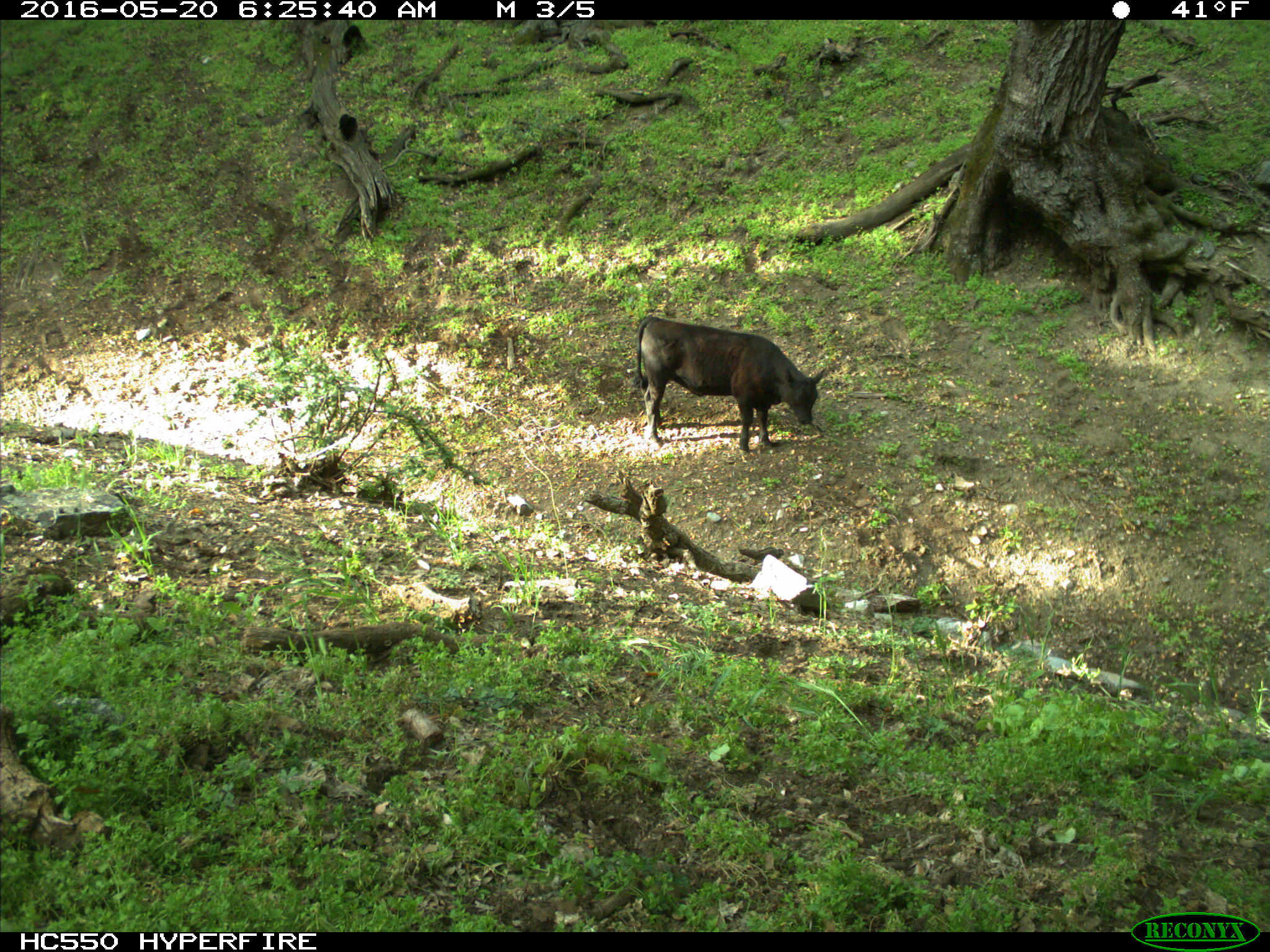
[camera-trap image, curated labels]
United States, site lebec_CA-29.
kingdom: Animalia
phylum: Chordata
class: Mammalia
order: Artiodactyla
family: Bovidae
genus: Bos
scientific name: Bos taurus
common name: domestic cow